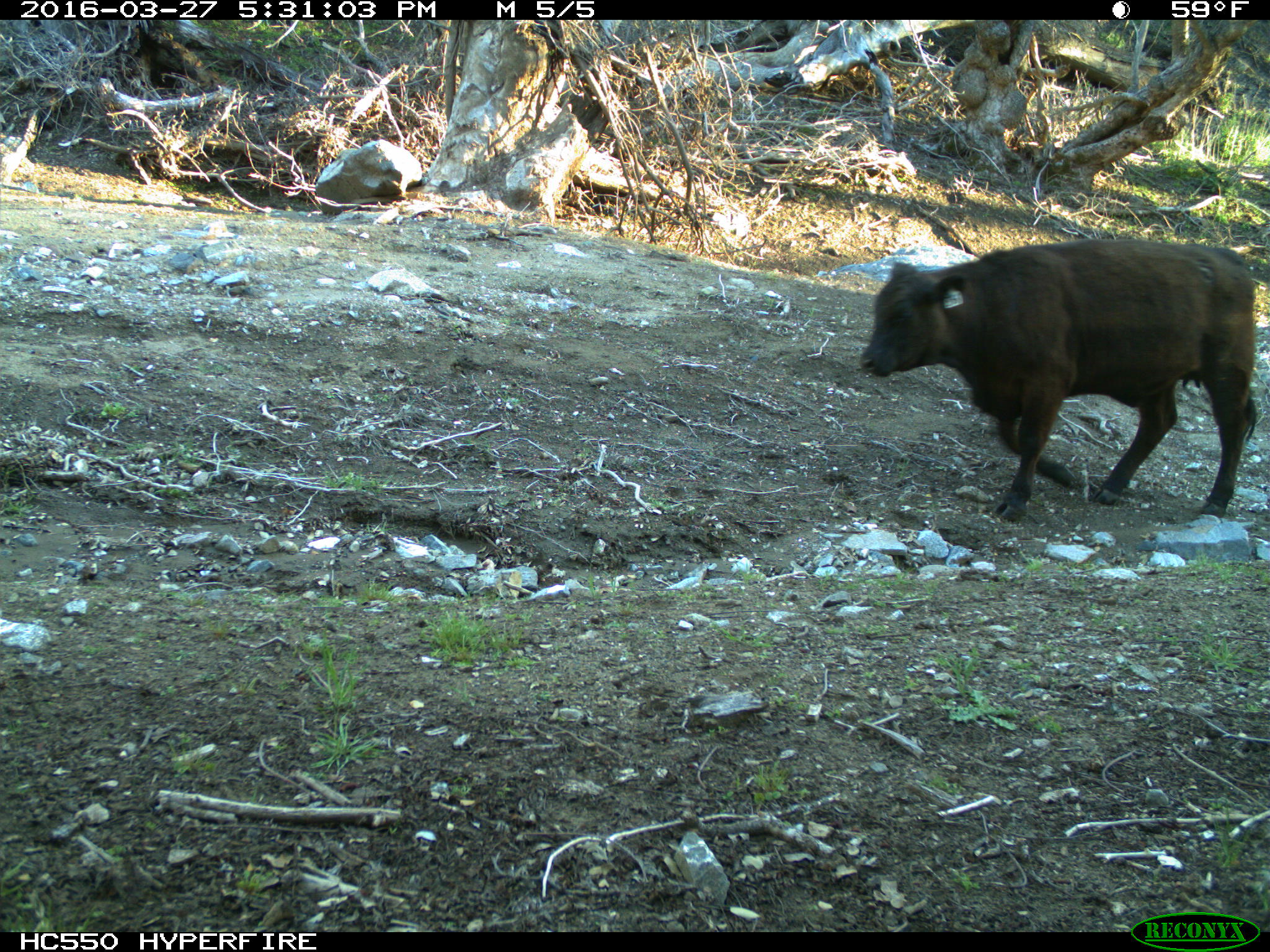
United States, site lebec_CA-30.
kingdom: Animalia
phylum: Chordata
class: Mammalia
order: Artiodactyla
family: Bovidae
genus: Bos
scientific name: Bos taurus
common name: domestic cow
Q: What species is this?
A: Bos taurus (domestic cow).